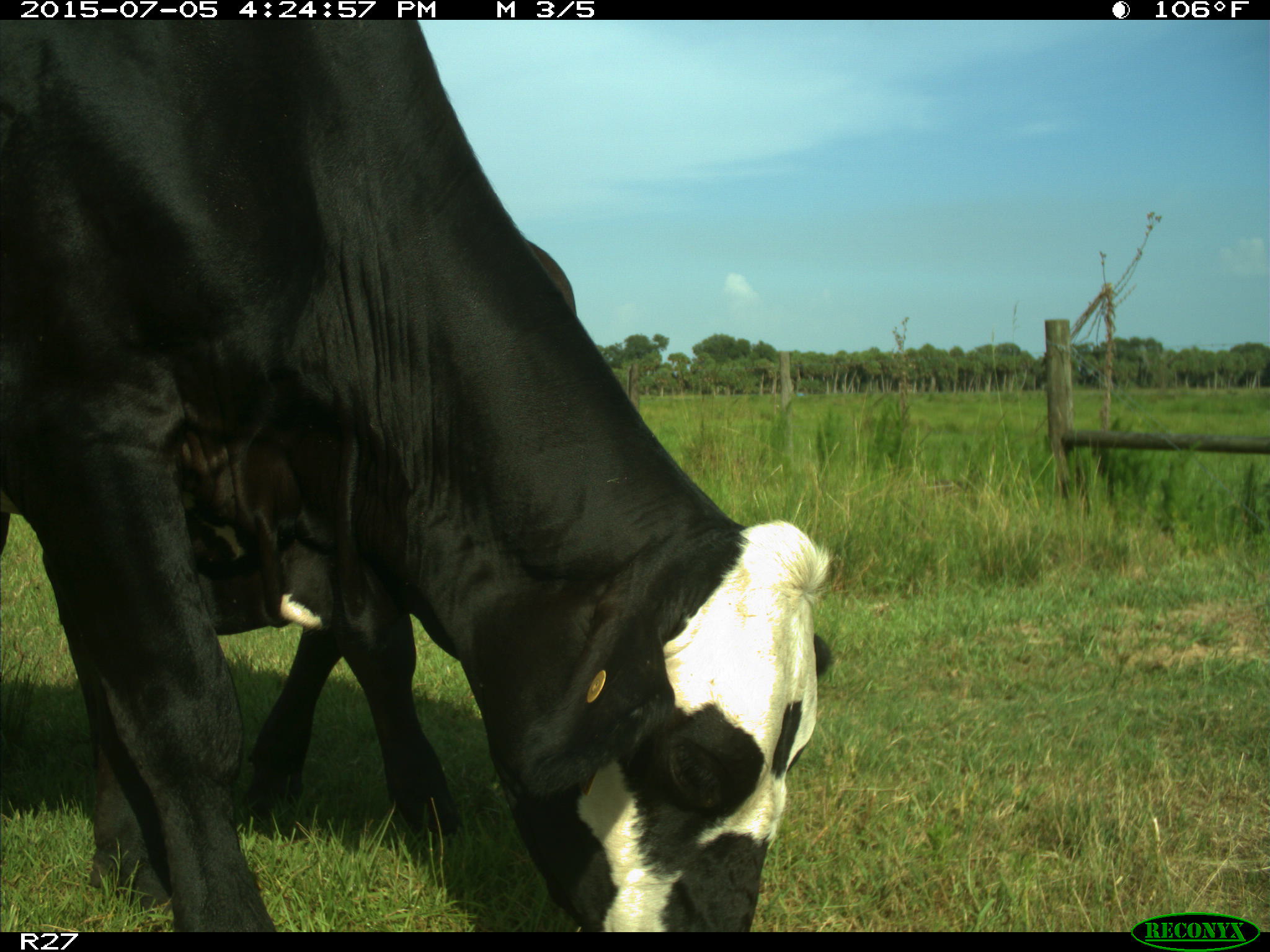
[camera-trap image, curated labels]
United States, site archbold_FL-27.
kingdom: Animalia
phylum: Chordata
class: Mammalia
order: Artiodactyla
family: Bovidae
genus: Bos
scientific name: Bos taurus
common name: domestic cow